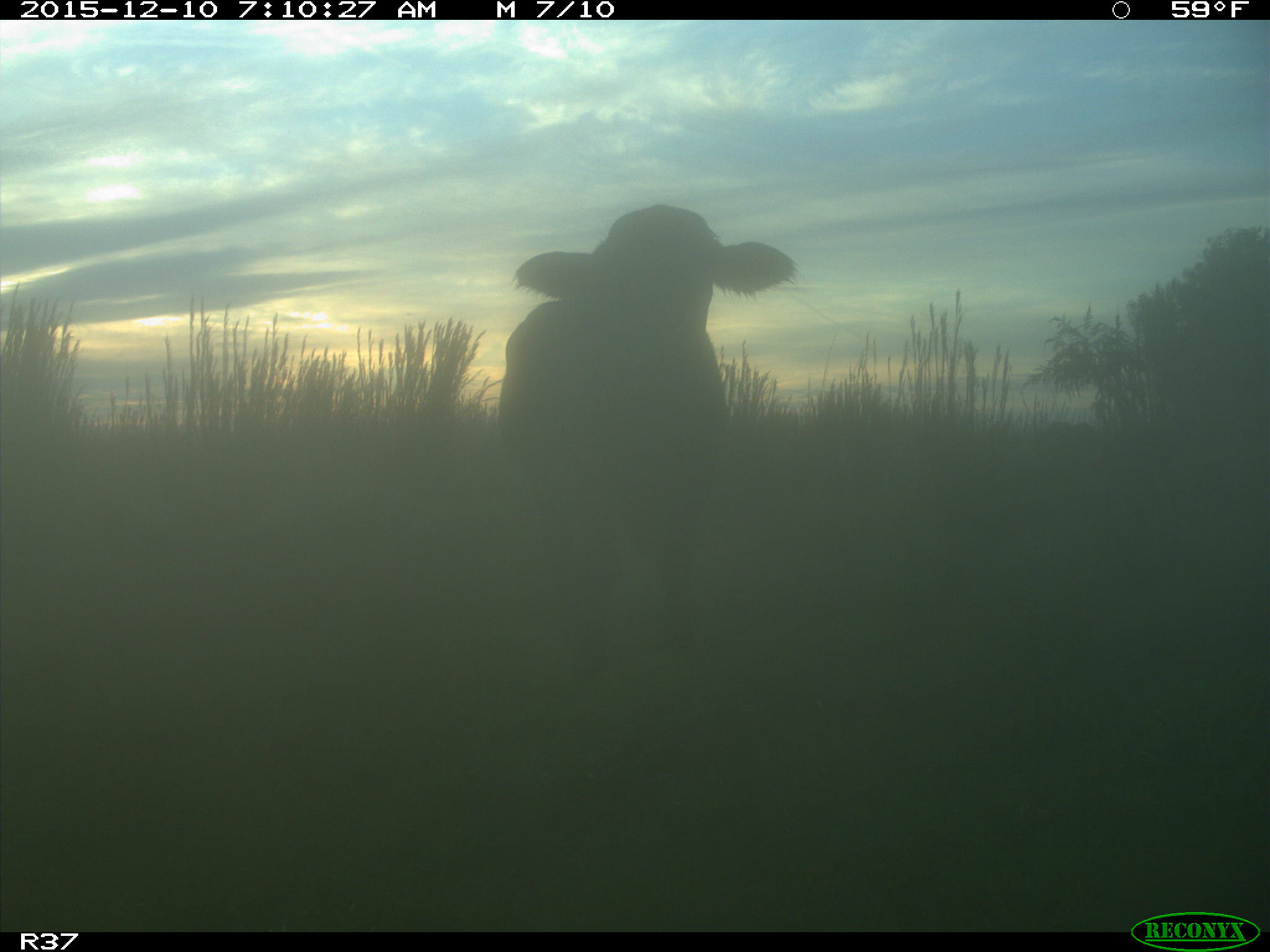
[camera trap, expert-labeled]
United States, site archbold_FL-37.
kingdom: Animalia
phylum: Chordata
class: Mammalia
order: Artiodactyla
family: Bovidae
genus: Bos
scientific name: Bos taurus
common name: domestic cow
Bos taurus (domestic cow).